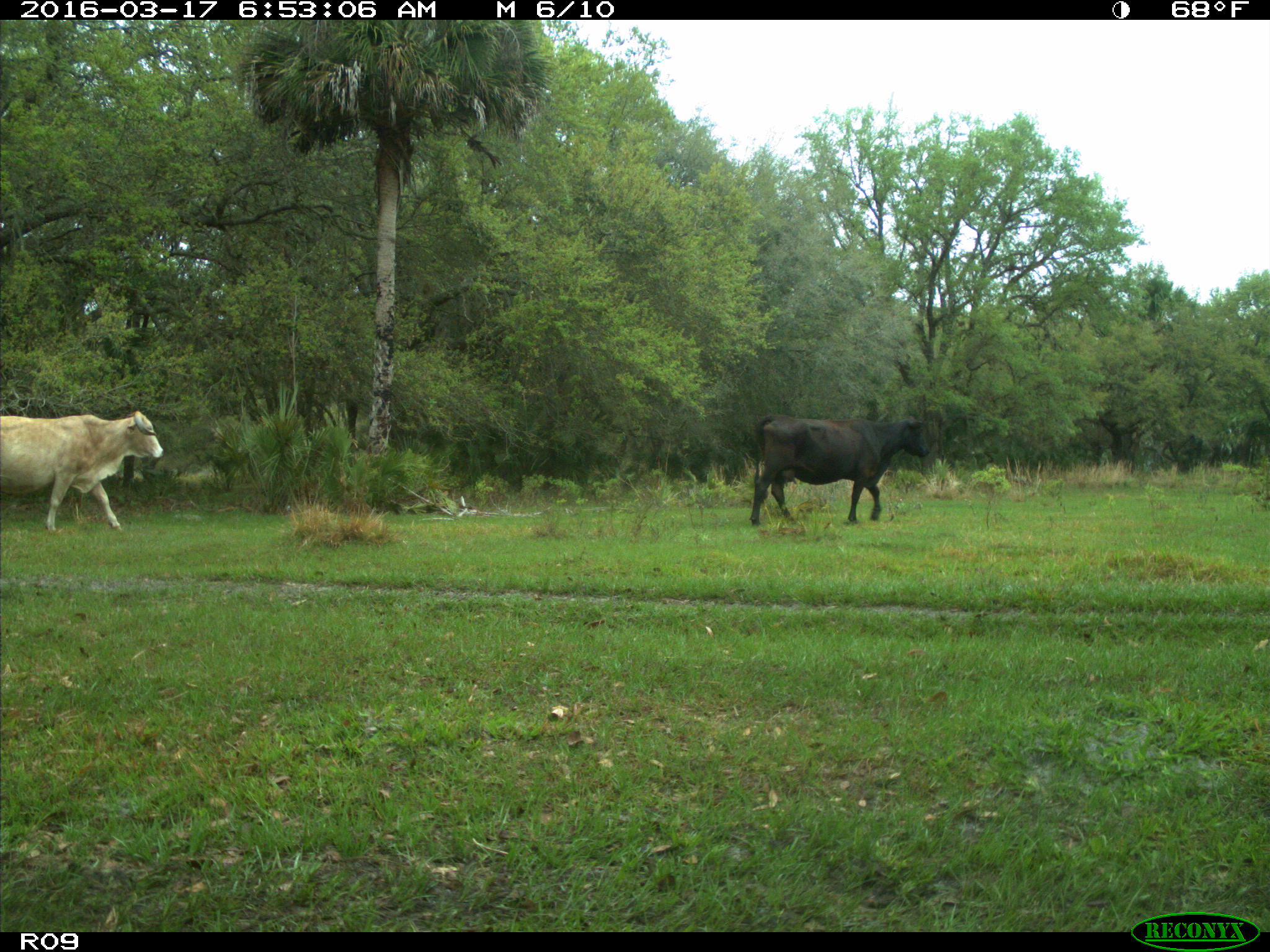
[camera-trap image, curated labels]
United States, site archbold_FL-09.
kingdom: Animalia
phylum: Chordata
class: Mammalia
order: Artiodactyla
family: Bovidae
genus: Bos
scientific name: Bos taurus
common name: domestic cow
Bos taurus (domestic cow).